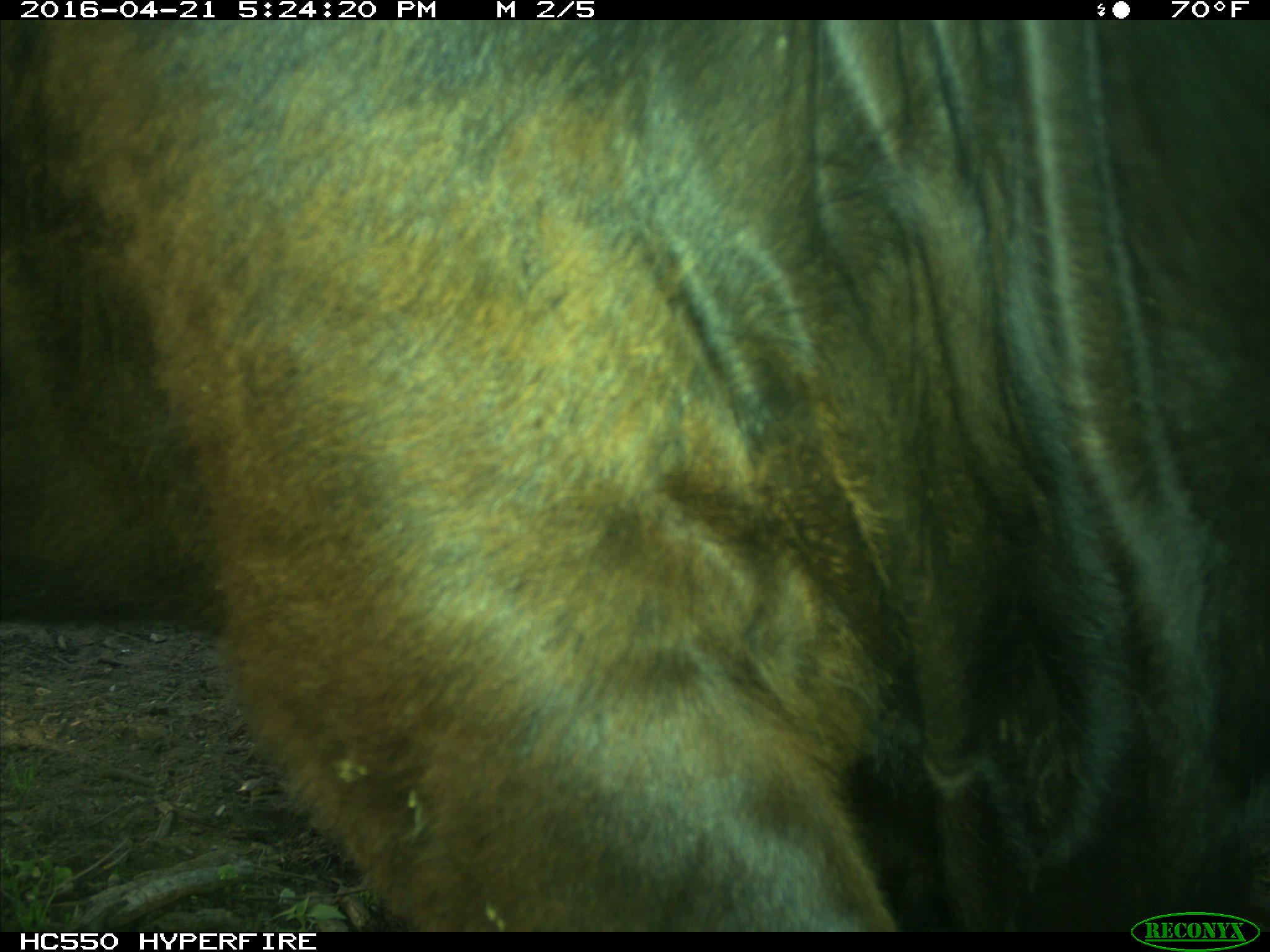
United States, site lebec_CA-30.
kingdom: Animalia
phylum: Chordata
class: Mammalia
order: Artiodactyla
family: Bovidae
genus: Bos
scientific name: Bos taurus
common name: domestic cow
Bos taurus (domestic cow).